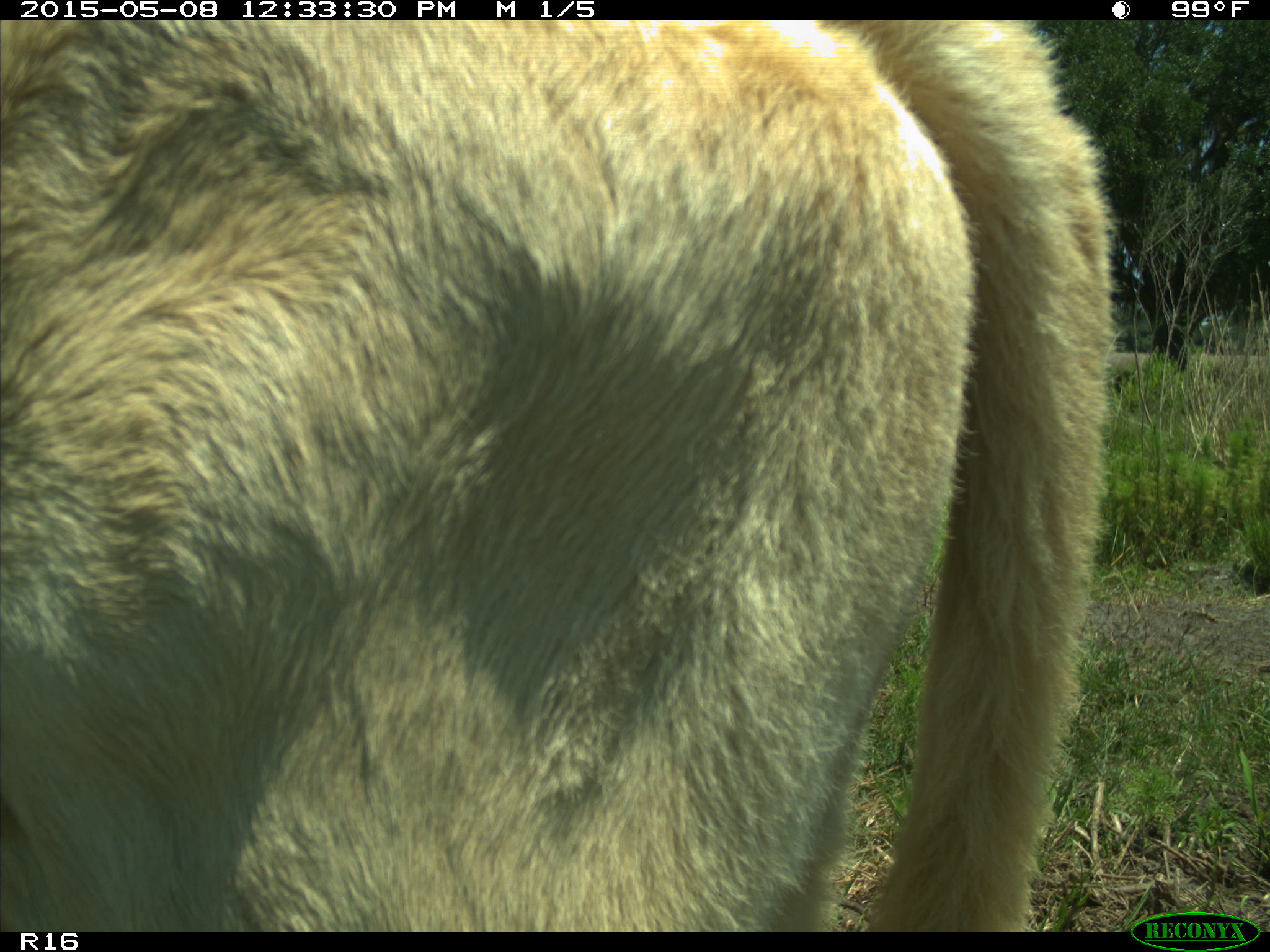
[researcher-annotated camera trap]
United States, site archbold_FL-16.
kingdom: Animalia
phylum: Chordata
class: Mammalia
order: Artiodactyla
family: Bovidae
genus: Bos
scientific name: Bos taurus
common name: domestic cow